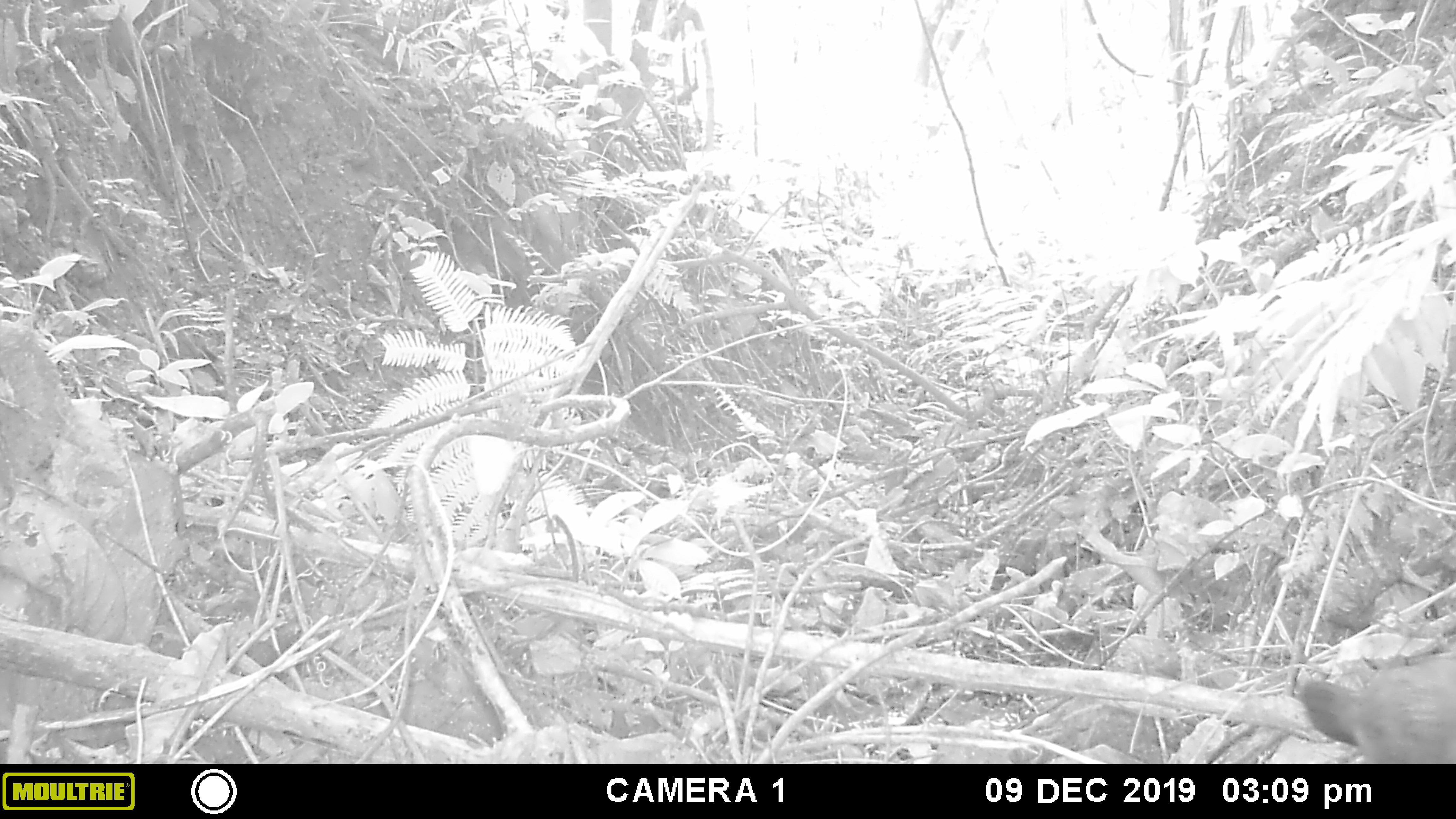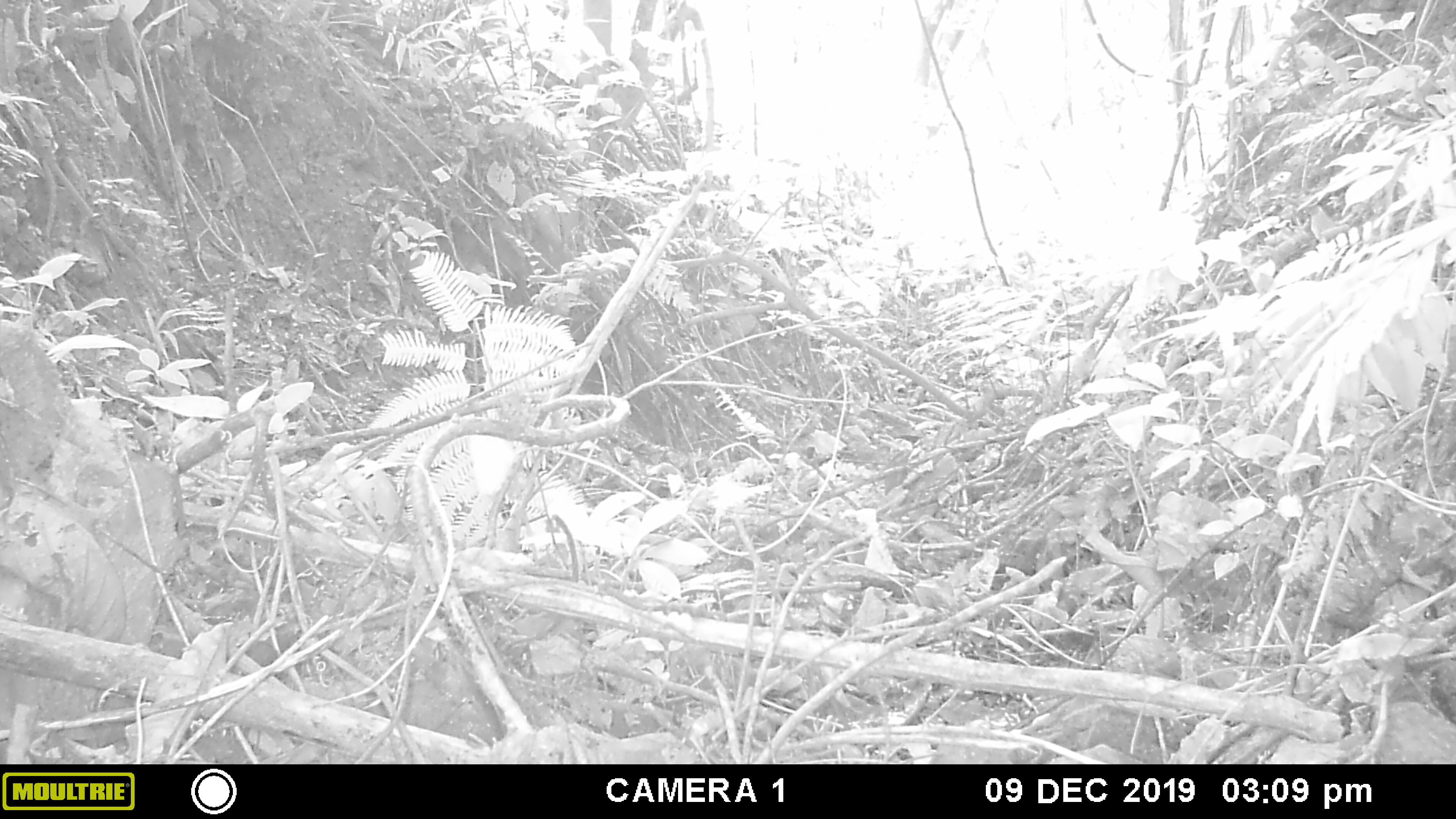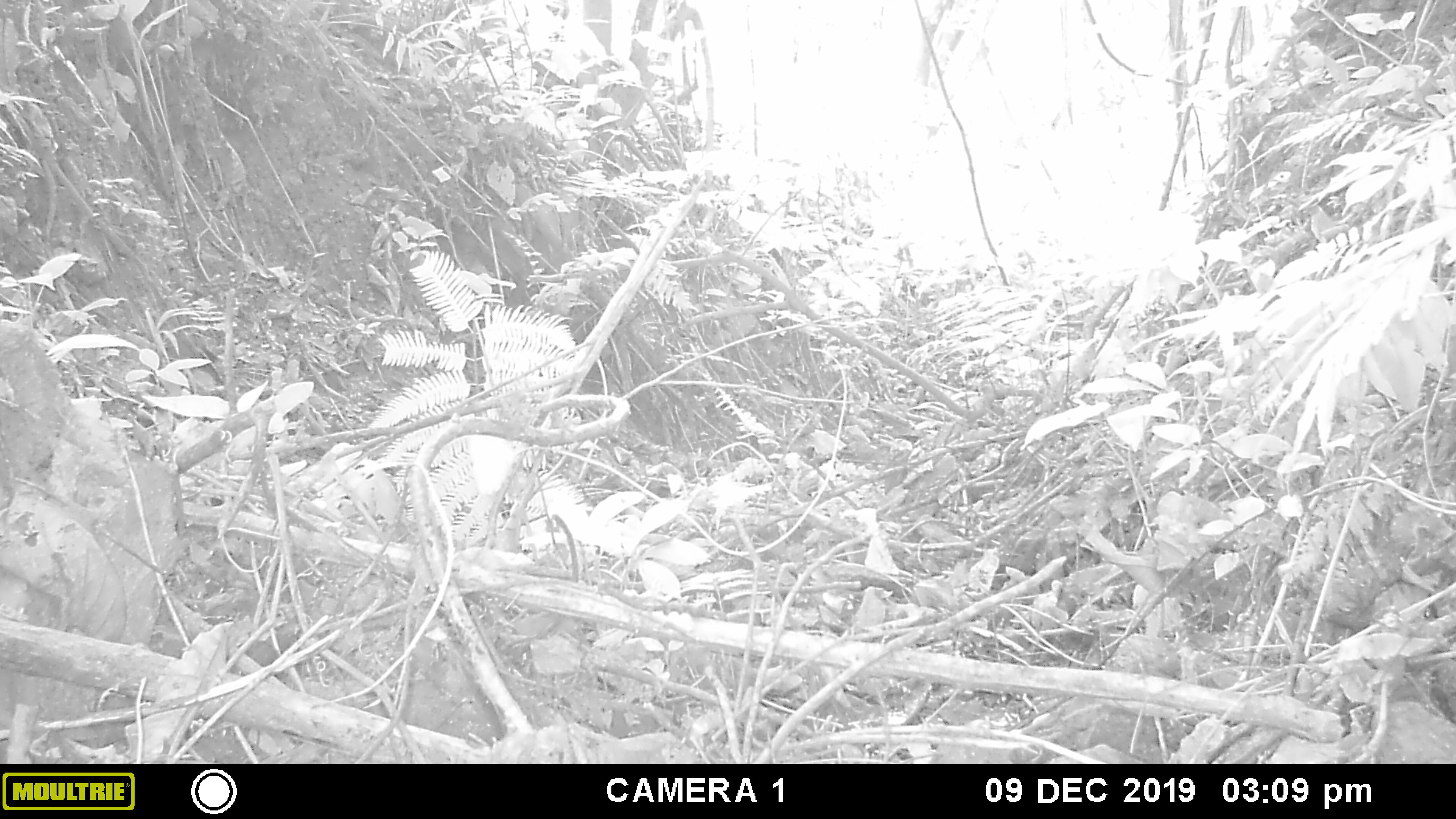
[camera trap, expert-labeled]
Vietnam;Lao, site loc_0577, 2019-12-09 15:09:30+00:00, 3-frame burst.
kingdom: Animalia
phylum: Chordata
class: Aves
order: Galliformes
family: Phasianidae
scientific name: Phasianidae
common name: pheasant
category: unidentified pheasant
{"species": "unidentified pheasant (pheasant) (Phasianidae)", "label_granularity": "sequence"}